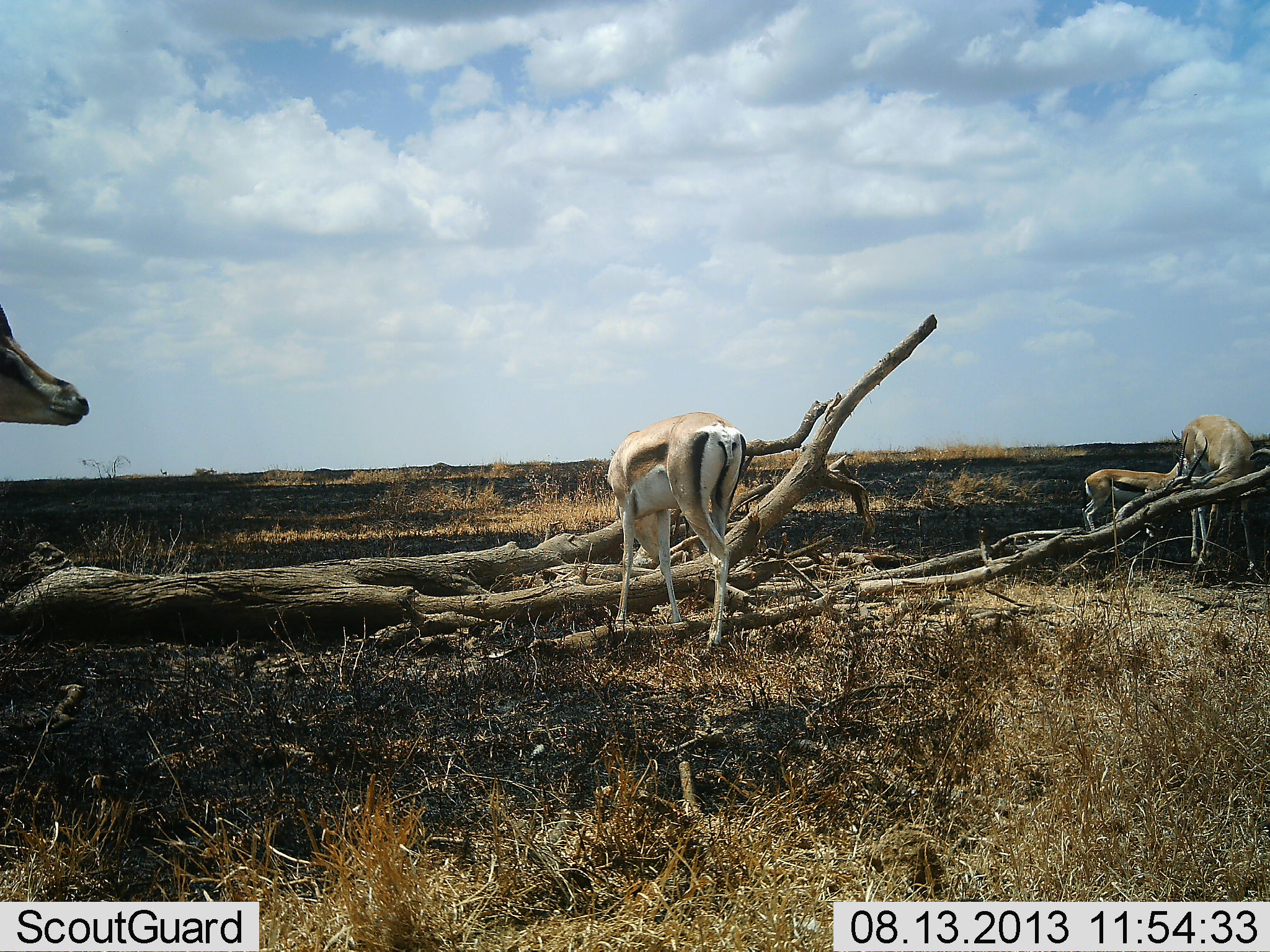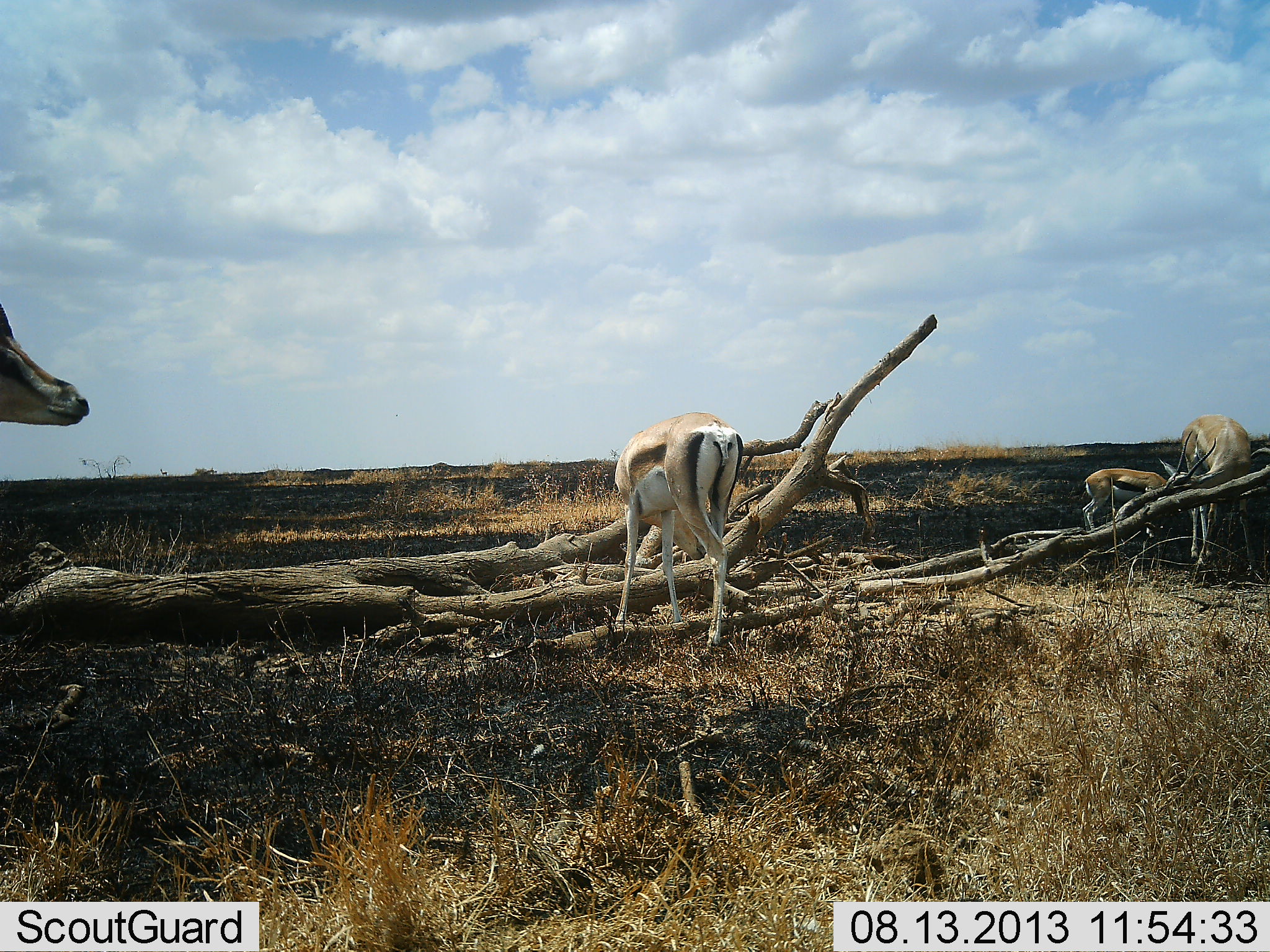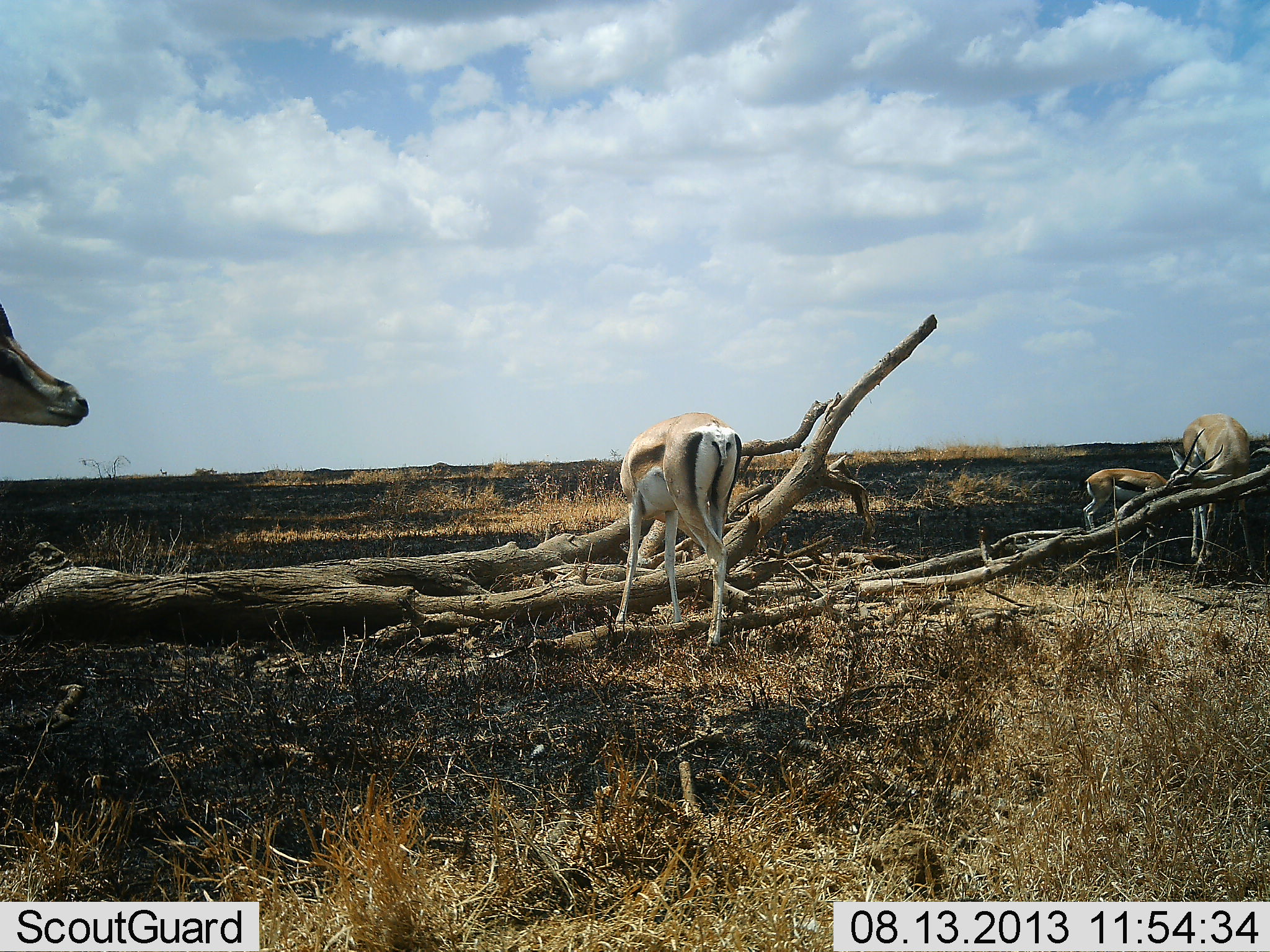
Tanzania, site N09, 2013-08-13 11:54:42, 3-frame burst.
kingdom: Animalia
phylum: Chordata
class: Mammalia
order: Artiodactyla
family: Bovidae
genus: Eudorcas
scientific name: Eudorcas thomsonii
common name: thomson's gazelle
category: gazellethomsons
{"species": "gazellethomsons (thomson's gazelle) (Eudorcas thomsonii)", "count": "4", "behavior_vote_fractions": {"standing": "71%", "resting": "0%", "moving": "12%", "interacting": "17%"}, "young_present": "62%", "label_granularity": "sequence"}